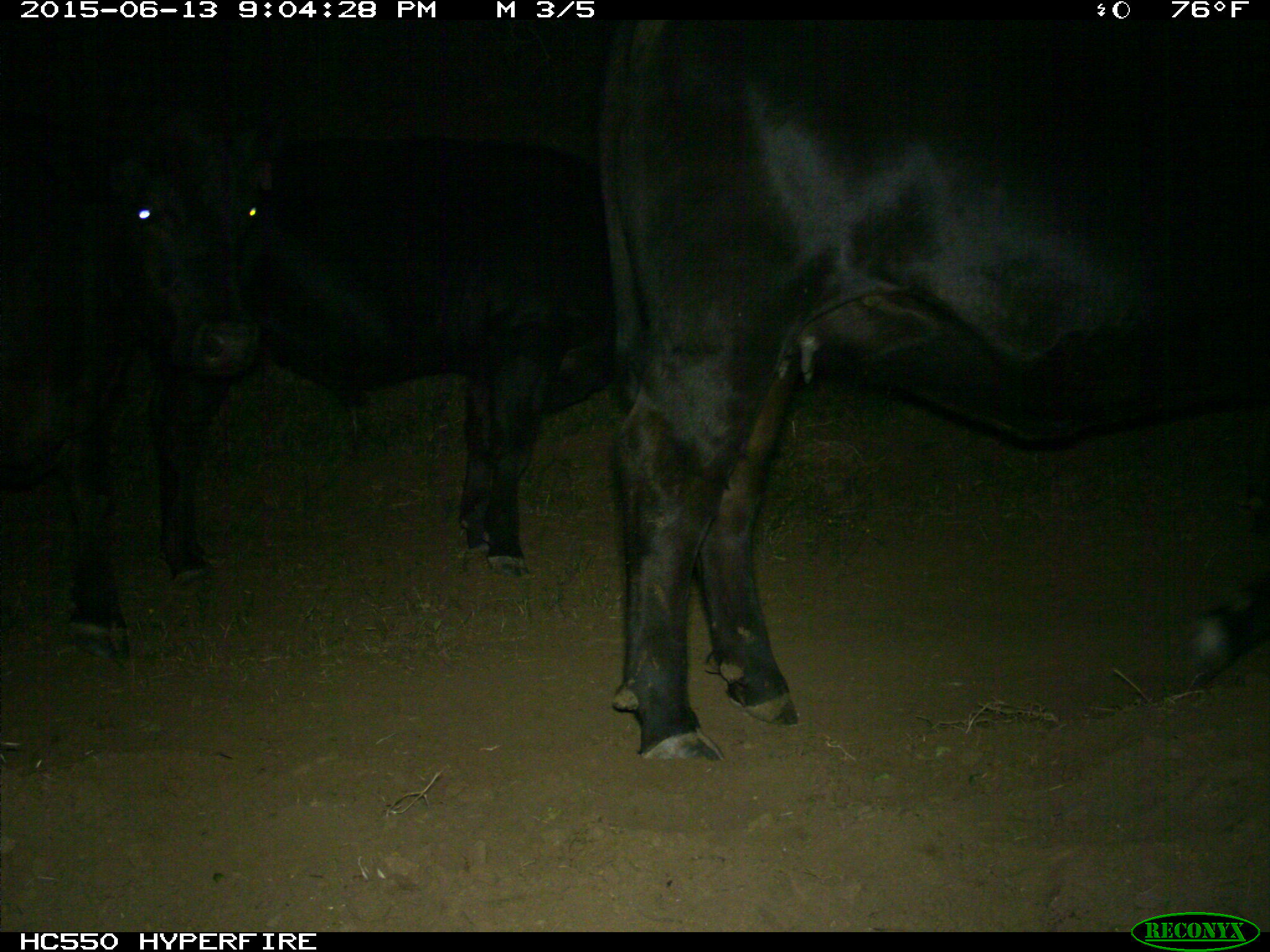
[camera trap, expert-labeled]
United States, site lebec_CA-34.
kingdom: Animalia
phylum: Chordata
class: Mammalia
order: Artiodactyla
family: Bovidae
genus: Bos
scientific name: Bos taurus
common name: domestic cow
Bos taurus (domestic cow).